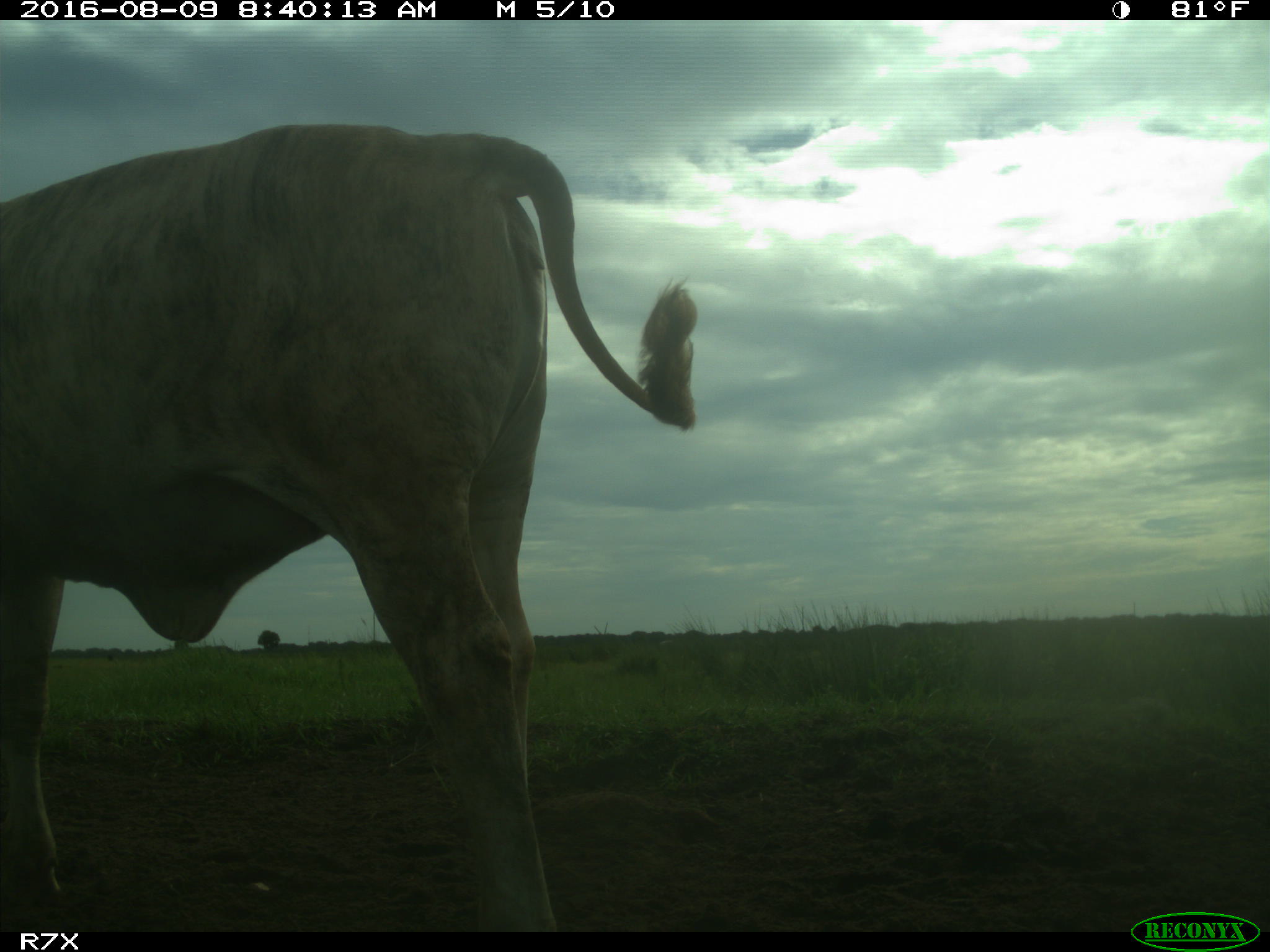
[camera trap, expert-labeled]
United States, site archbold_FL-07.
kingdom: Animalia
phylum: Chordata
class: Mammalia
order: Artiodactyla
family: Bovidae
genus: Bos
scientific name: Bos taurus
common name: domestic cow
Bos taurus (domestic cow).